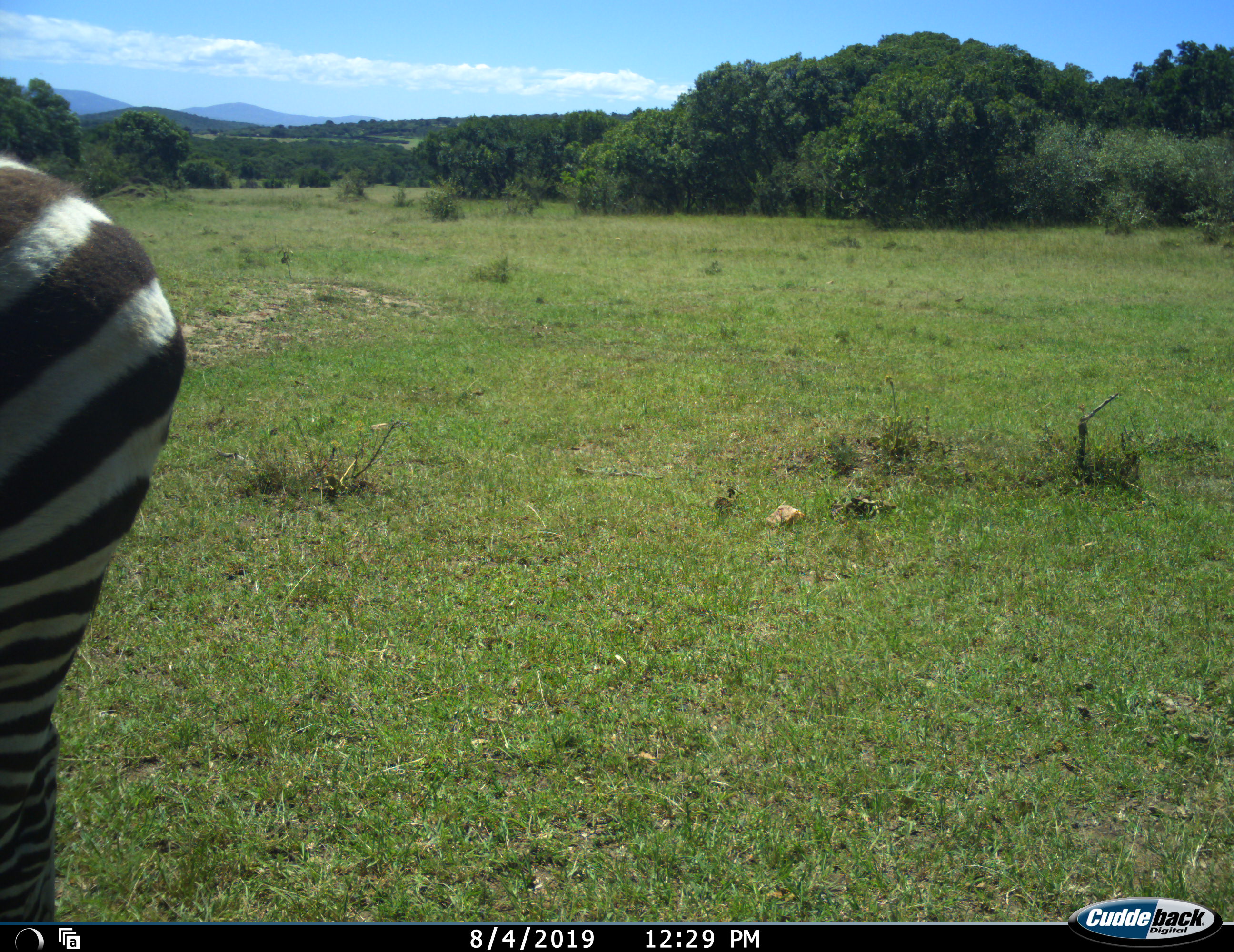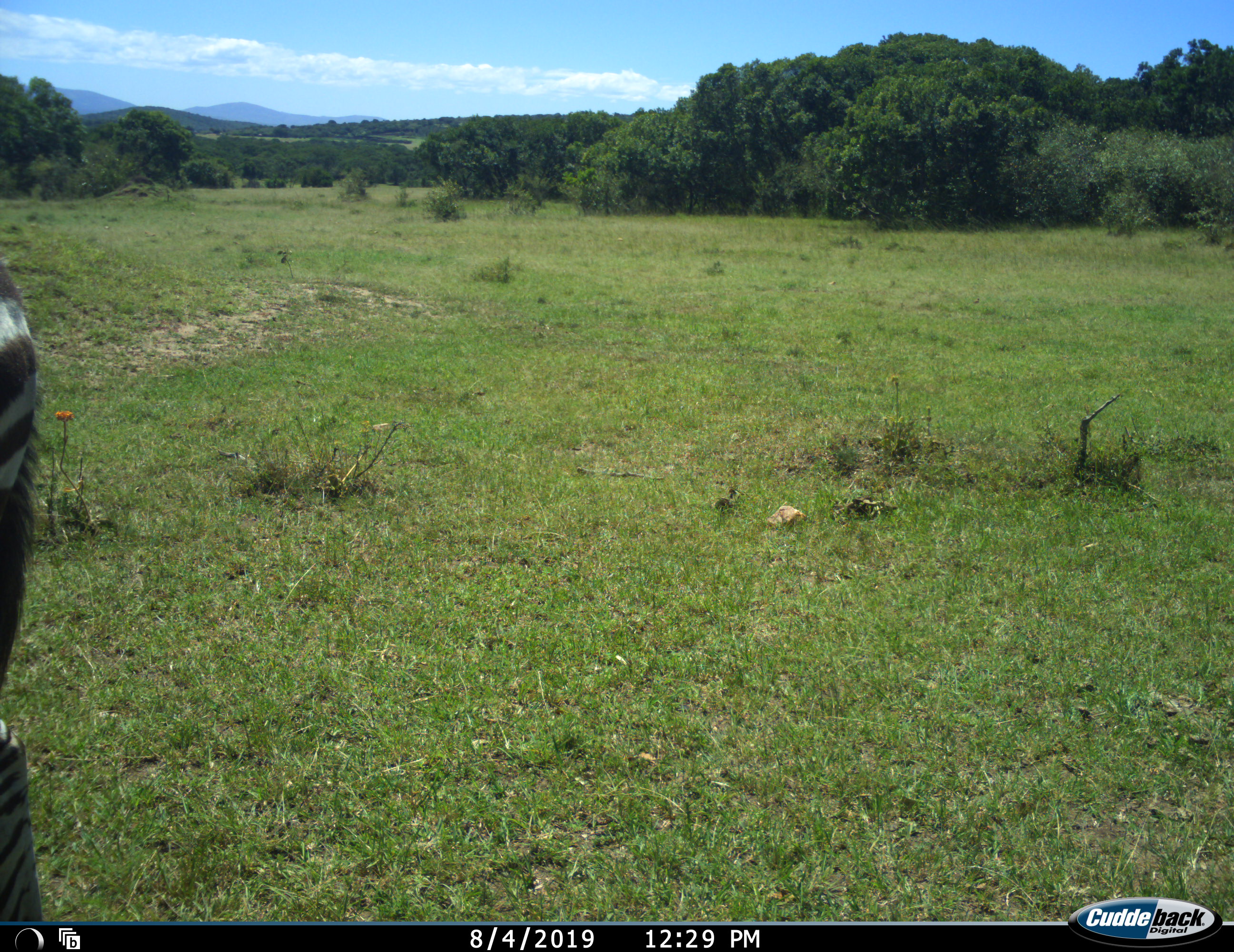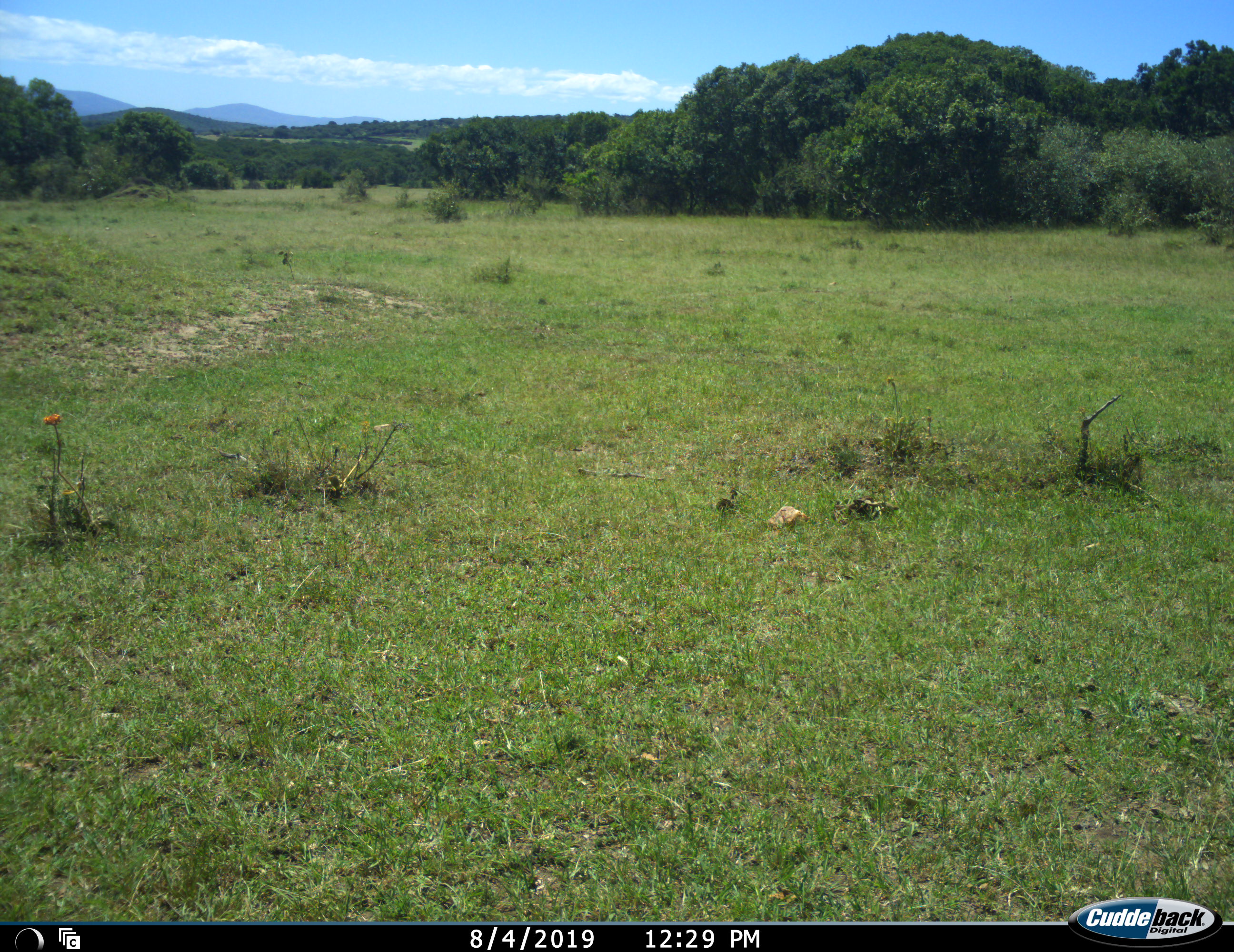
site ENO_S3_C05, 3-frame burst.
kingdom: Animalia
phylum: Chordata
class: Mammalia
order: Perissodactyla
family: Equidae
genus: Equus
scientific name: Equus quagga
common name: plains zebra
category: zebraplains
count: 1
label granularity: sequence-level